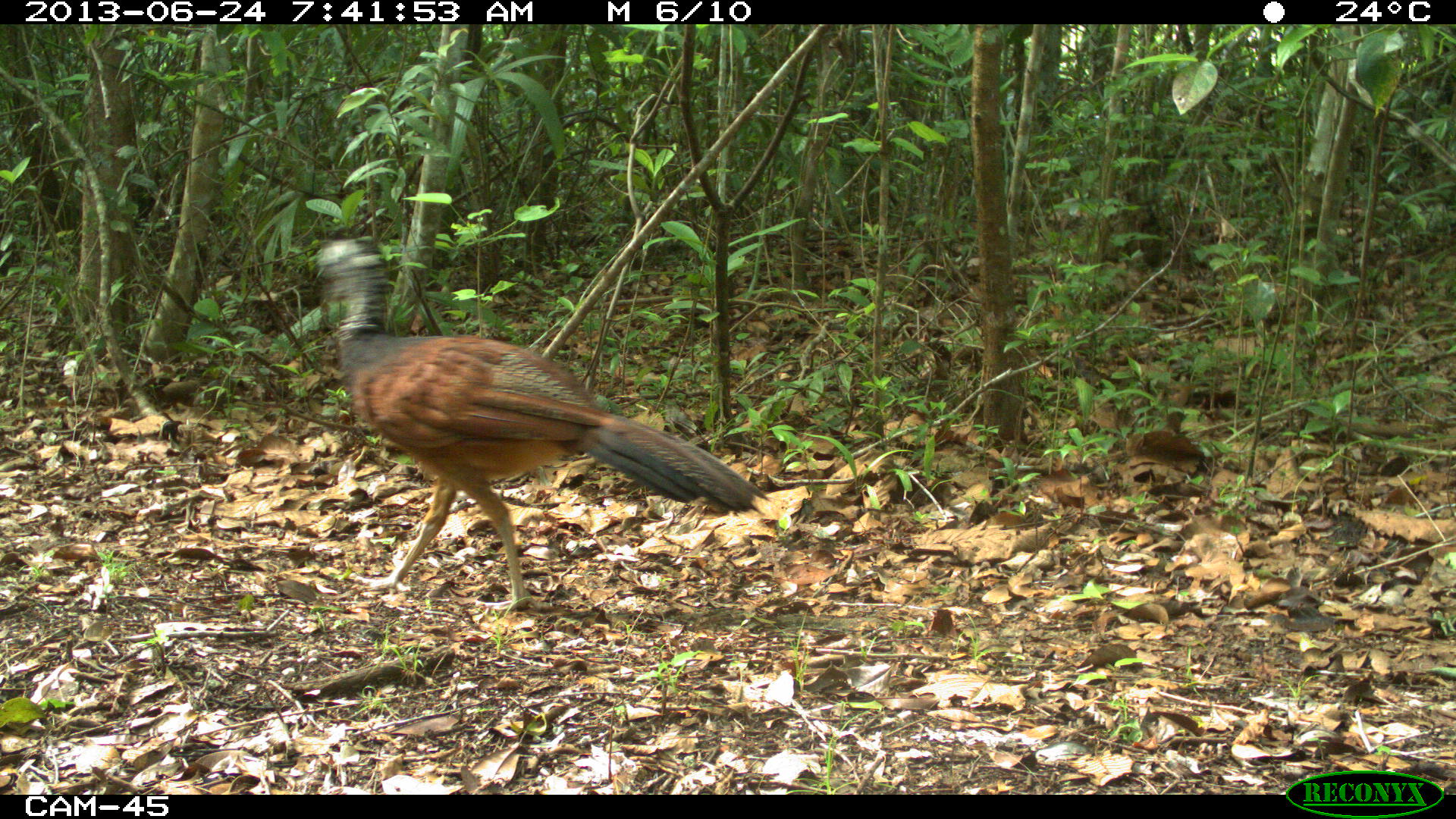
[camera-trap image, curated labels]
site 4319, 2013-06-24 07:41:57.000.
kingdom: Animalia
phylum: Chordata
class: Aves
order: Galliformes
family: Cracidae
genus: Crax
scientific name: Crax rubra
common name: great curassow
Crax rubra (great curassow), count 1, sex female.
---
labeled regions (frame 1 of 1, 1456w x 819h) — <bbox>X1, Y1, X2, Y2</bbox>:
crax rubra: <bbox>308, 237, 769, 611</bbox>